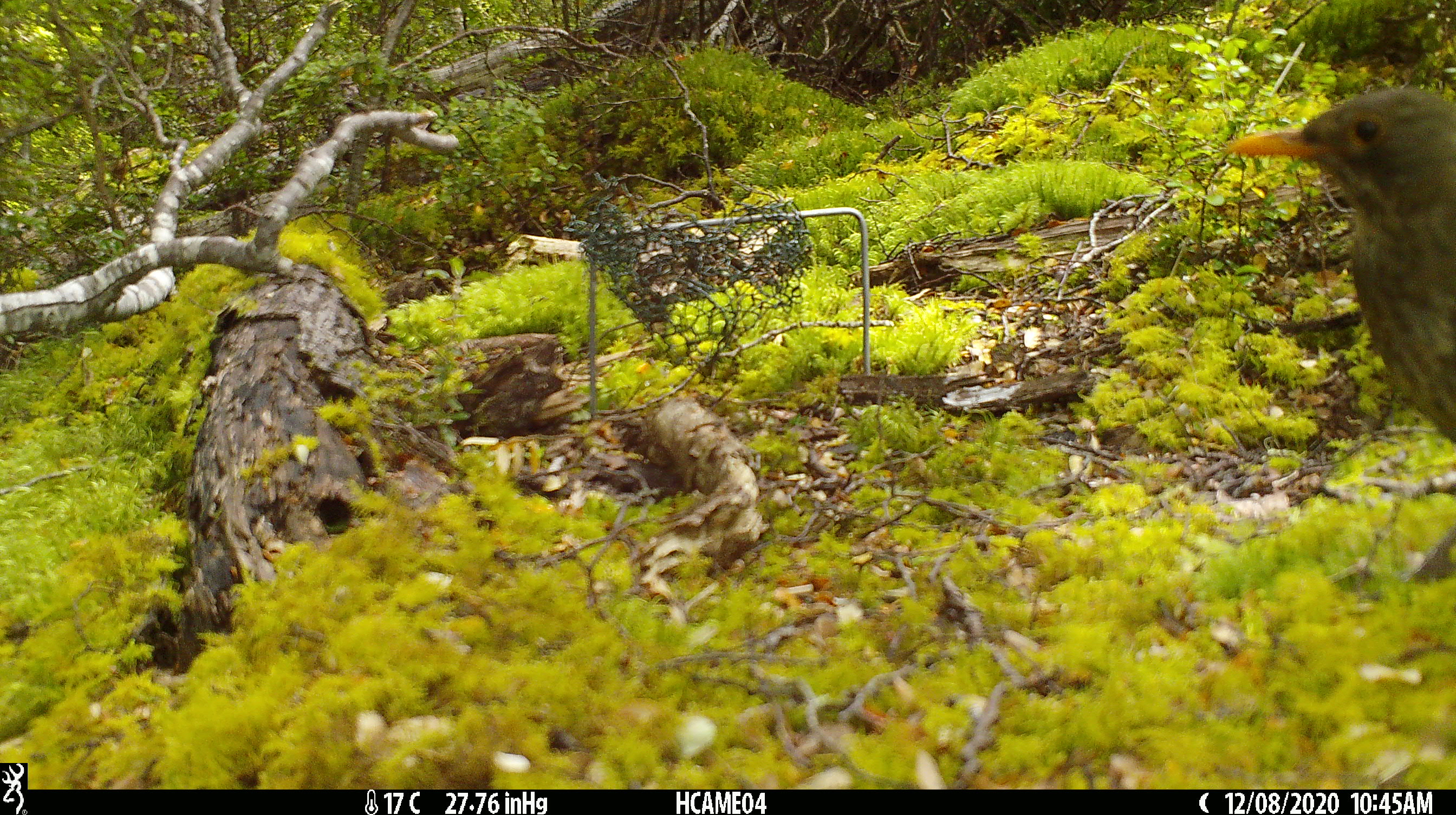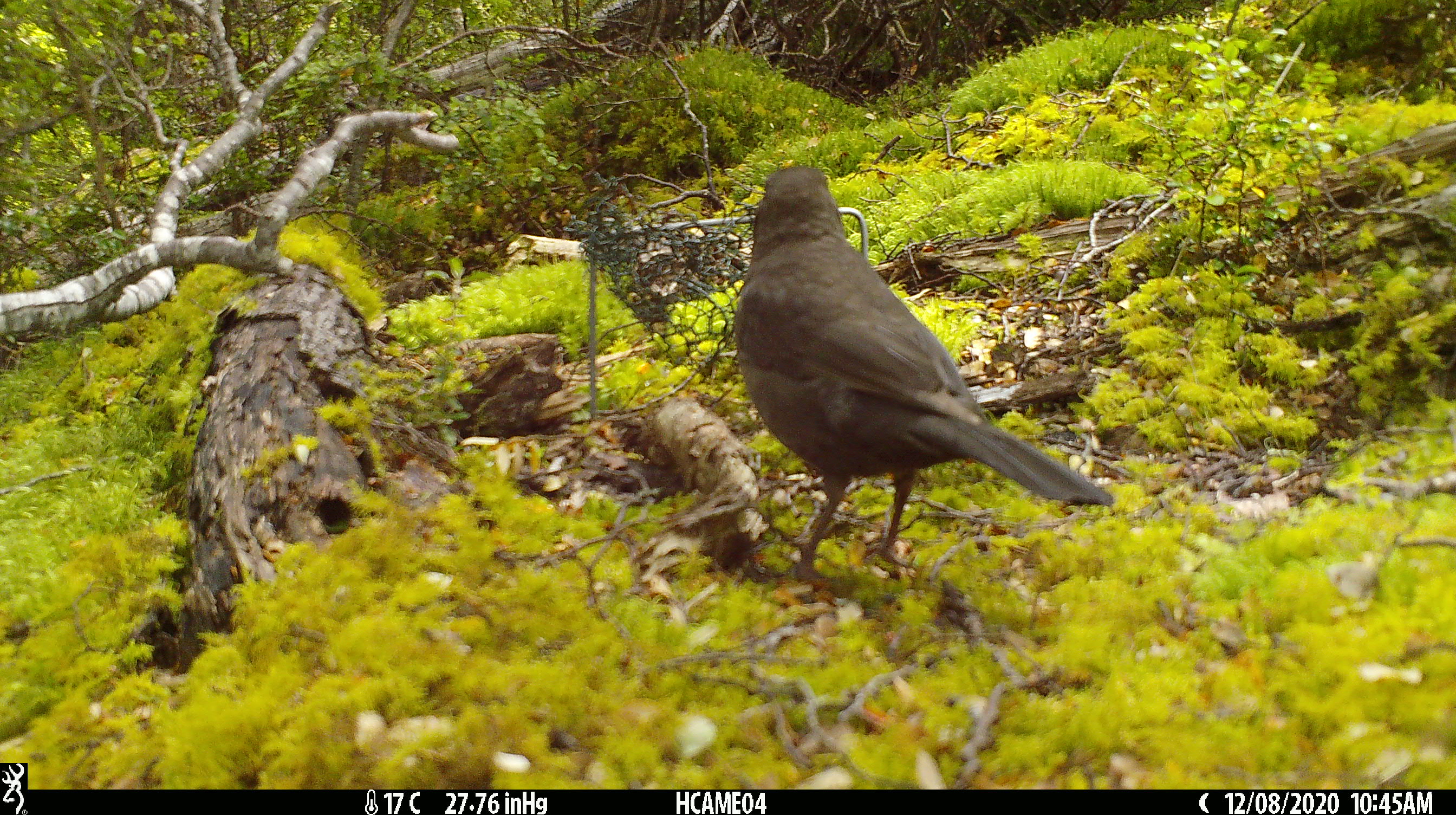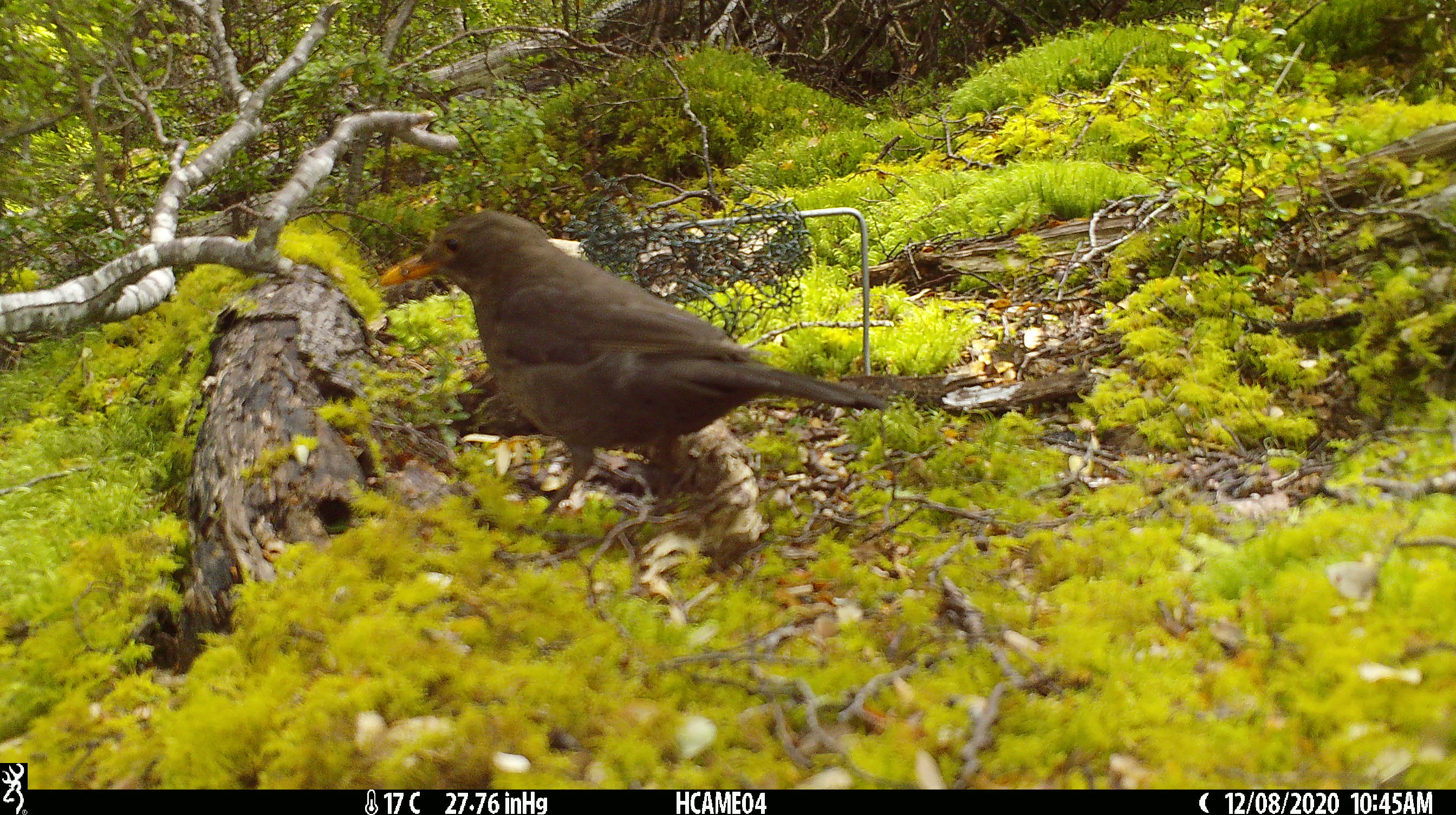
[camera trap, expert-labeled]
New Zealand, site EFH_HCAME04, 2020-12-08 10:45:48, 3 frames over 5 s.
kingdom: Animalia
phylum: Chordata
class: Aves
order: Passeriformes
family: Turdidae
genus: Turdus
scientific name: Turdus merula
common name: eurasian blackbird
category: blackbird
Blackbird (eurasian blackbird) (Turdus merula).